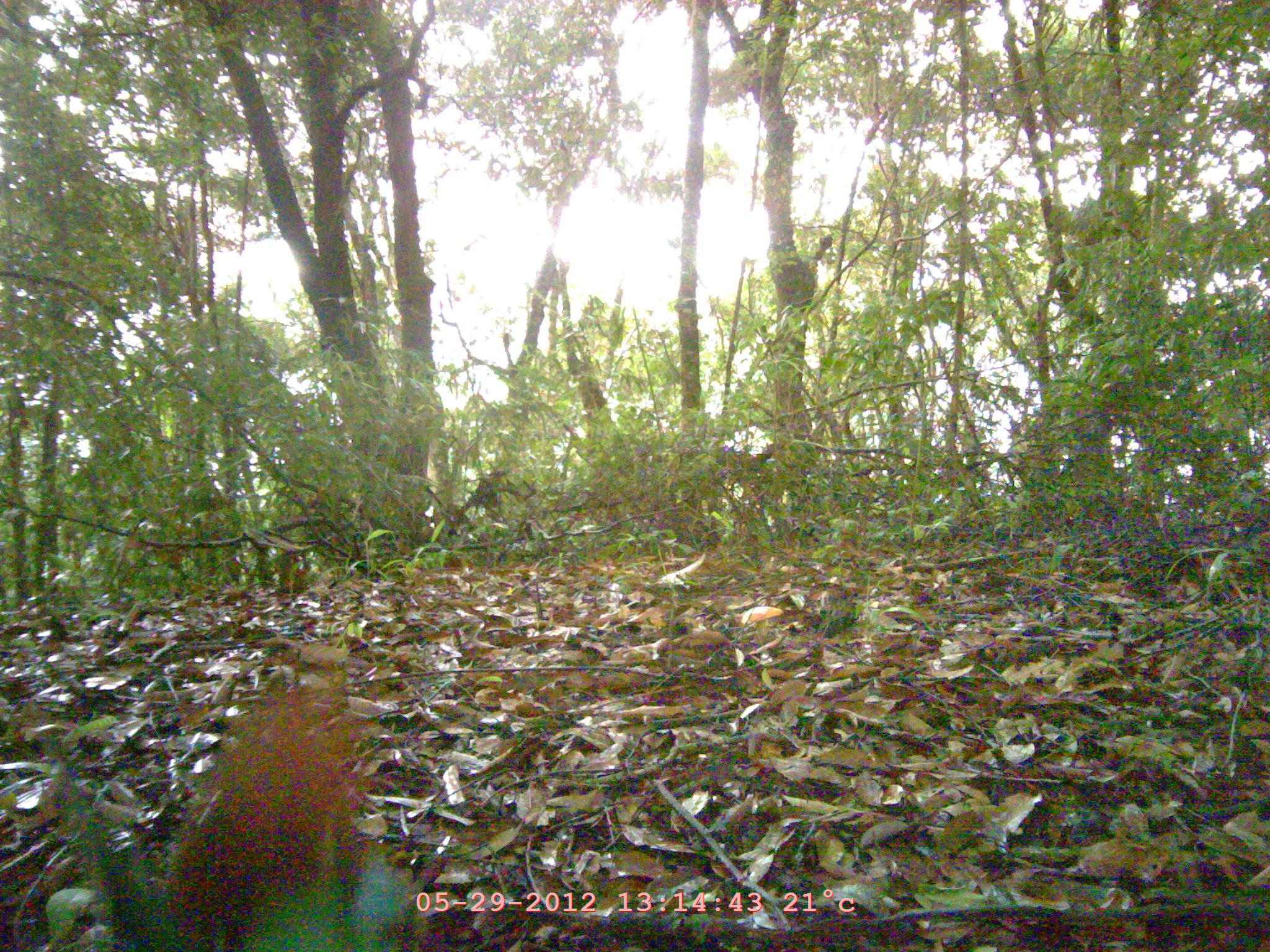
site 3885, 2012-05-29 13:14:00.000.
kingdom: Animalia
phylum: Chordata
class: Aves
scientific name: Aves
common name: bird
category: unknown bird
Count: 1.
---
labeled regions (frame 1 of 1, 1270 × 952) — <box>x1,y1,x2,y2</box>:
unknown bird: <box>62,674,416,952</box>